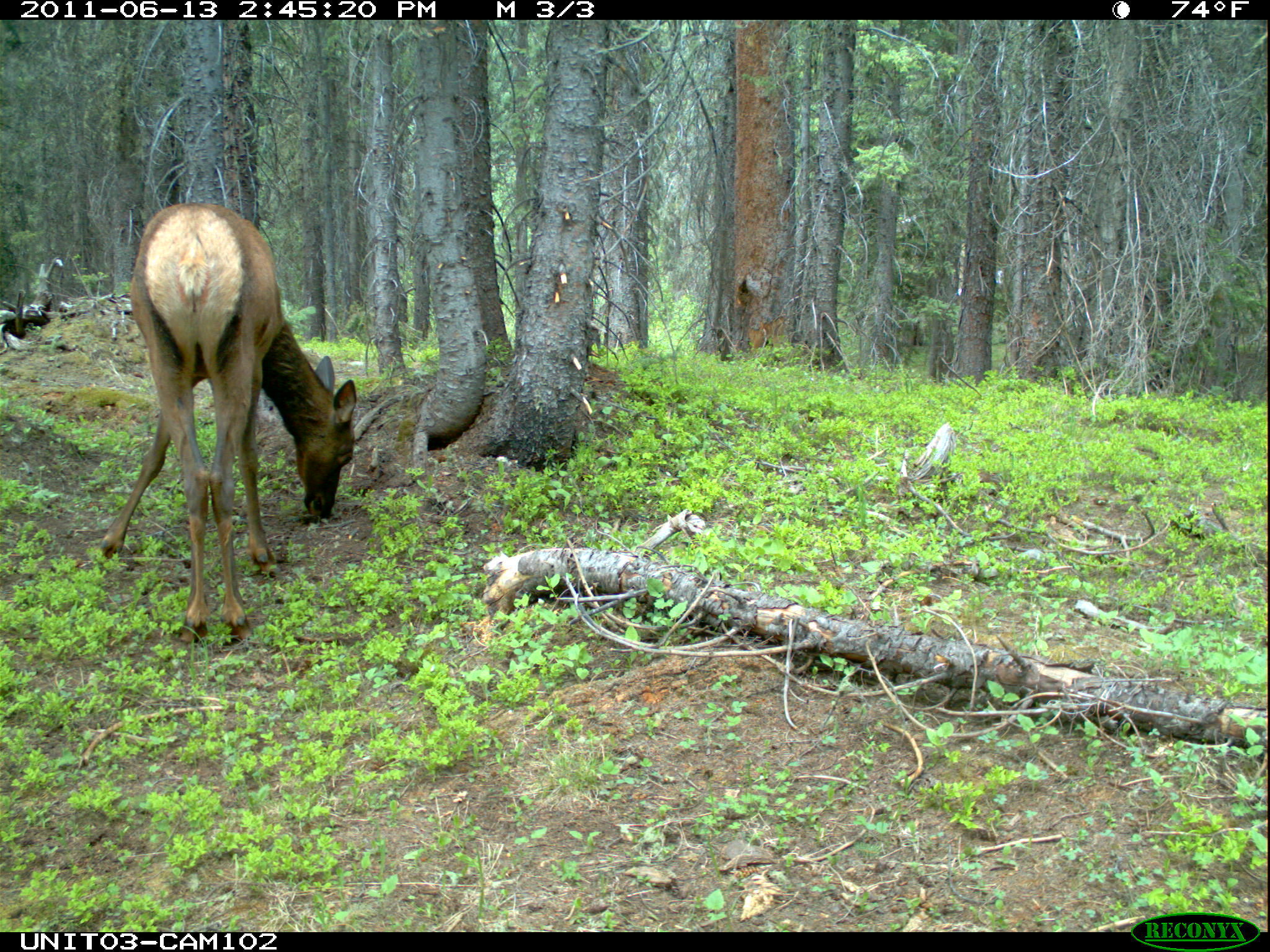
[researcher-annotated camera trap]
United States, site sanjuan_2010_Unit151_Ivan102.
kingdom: Animalia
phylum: Chordata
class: Mammalia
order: Artiodactyla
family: Cervidae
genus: Cervus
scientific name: Cervus elaphus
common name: red deer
Cervus elaphus (red deer).